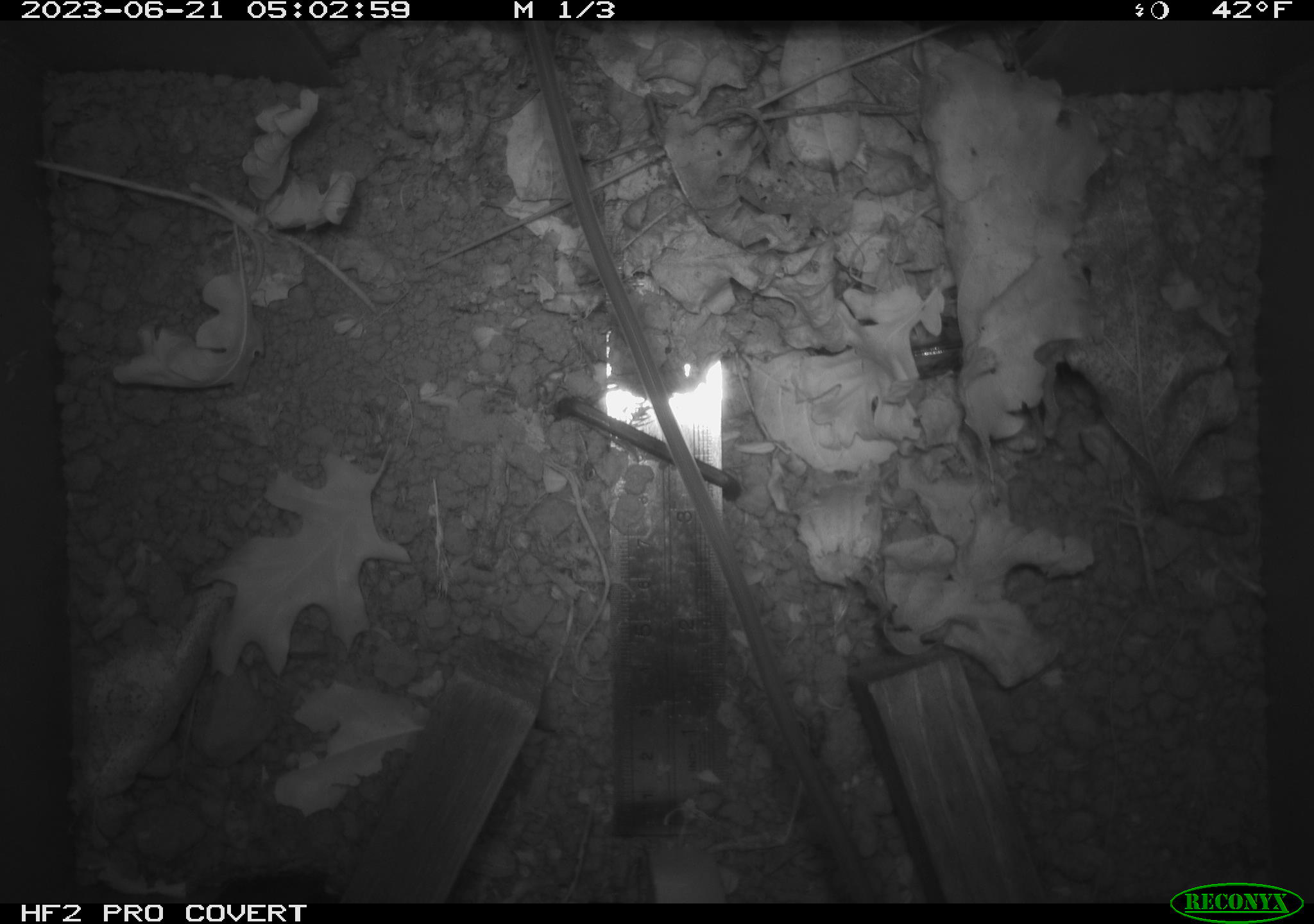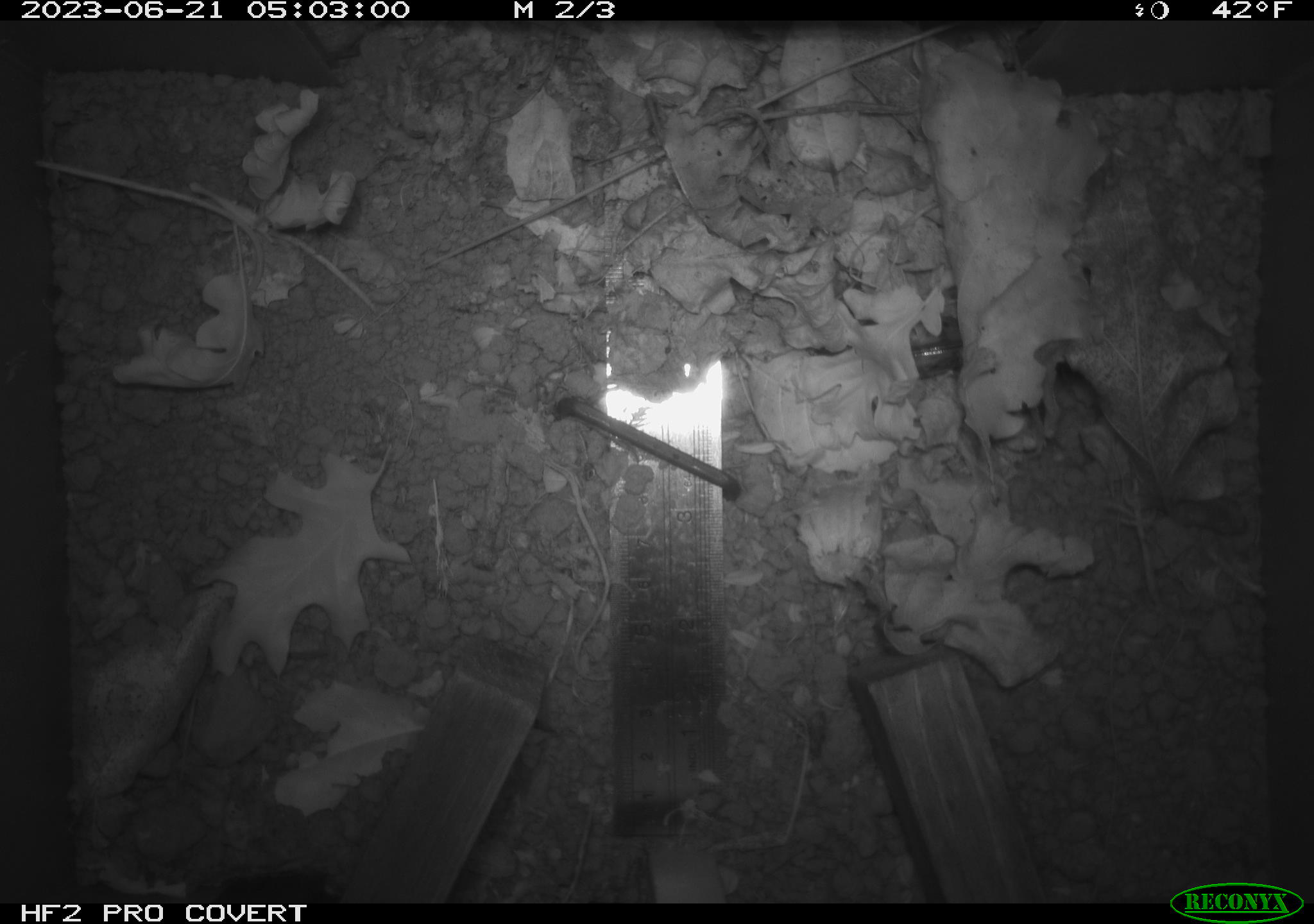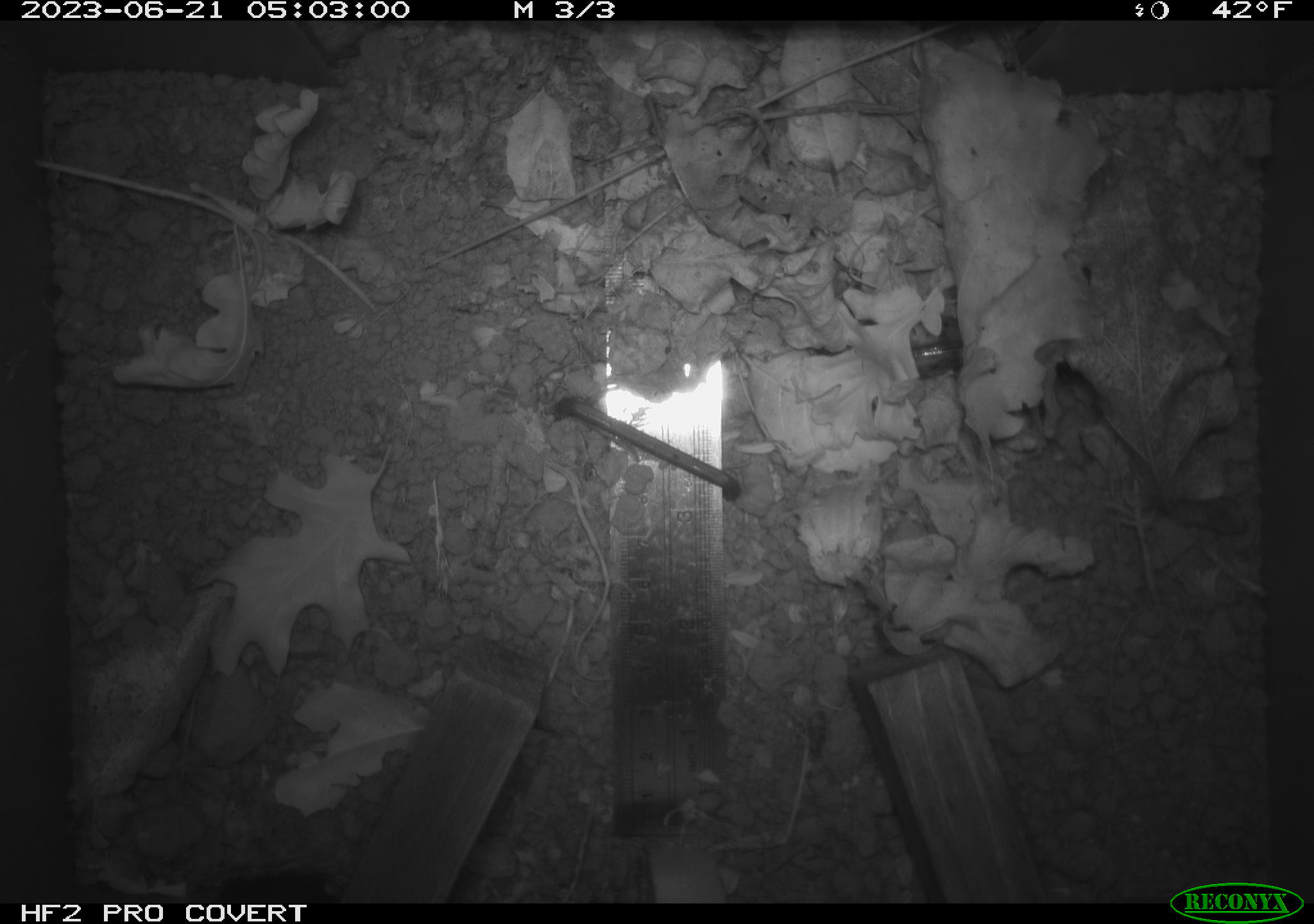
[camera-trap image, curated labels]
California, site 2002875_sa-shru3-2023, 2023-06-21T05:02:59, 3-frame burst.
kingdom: Animalia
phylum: Chordata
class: Mammalia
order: Rodentia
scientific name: Rodentia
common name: mouse species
Mouse species (Rodentia).